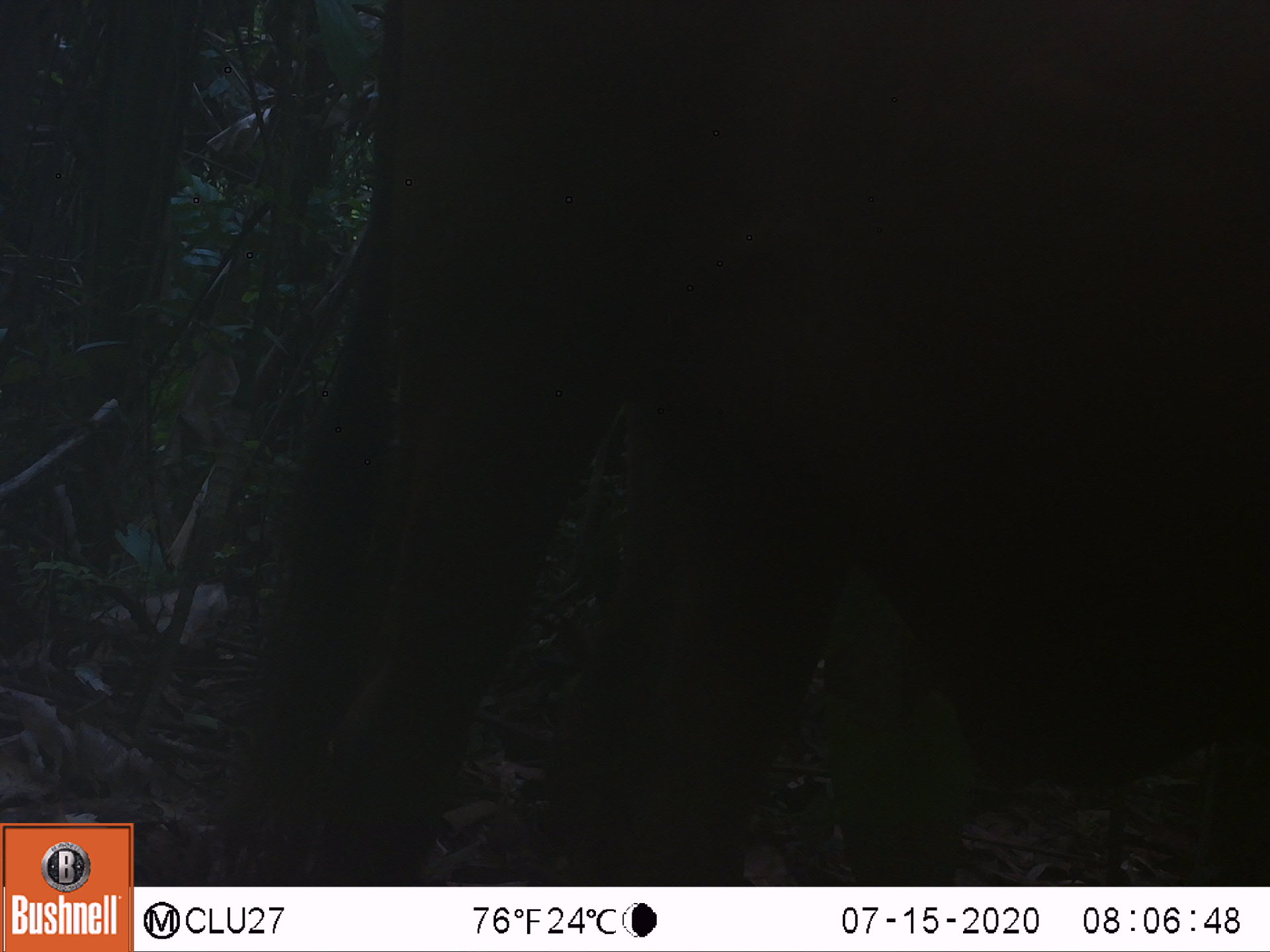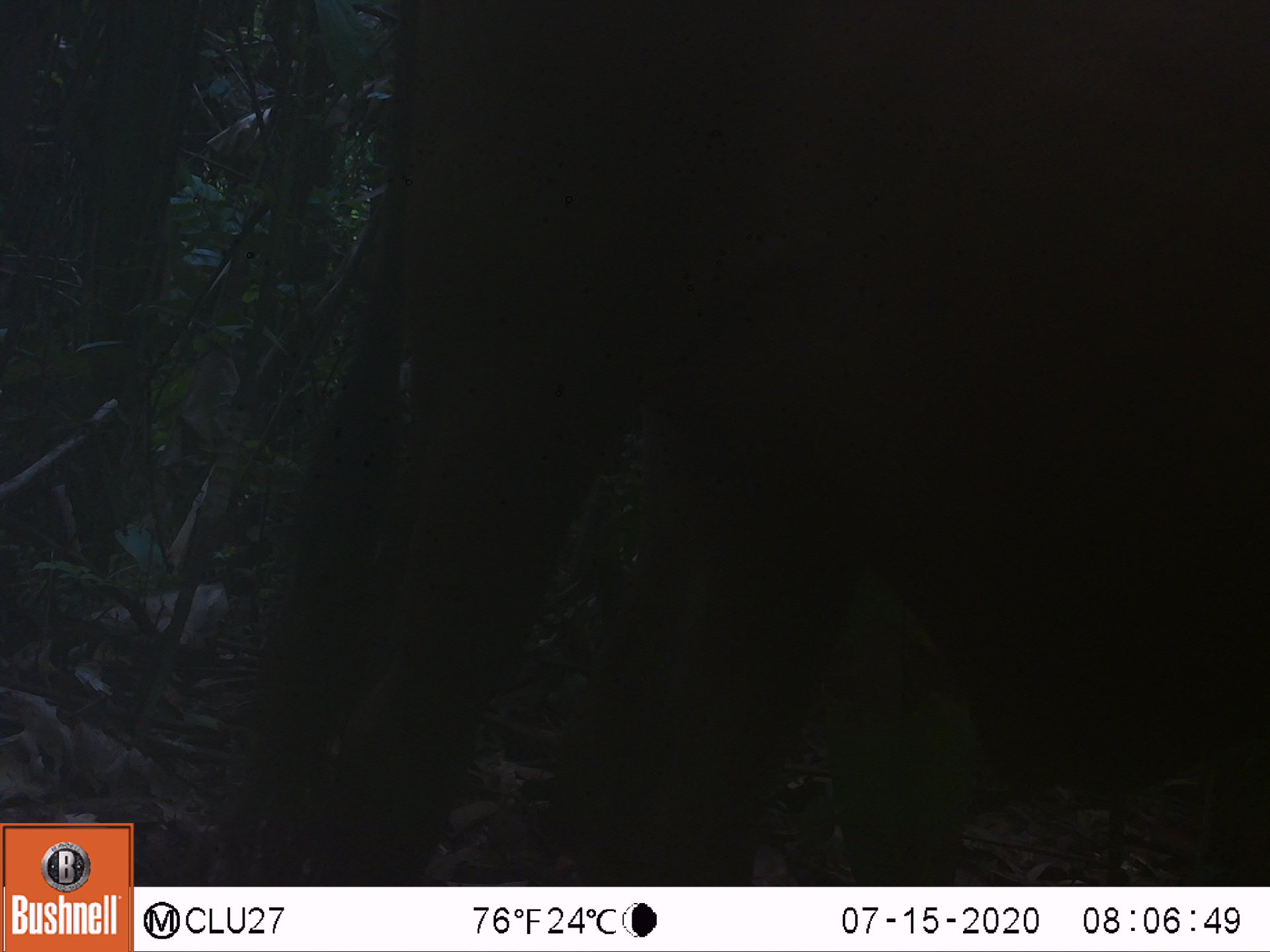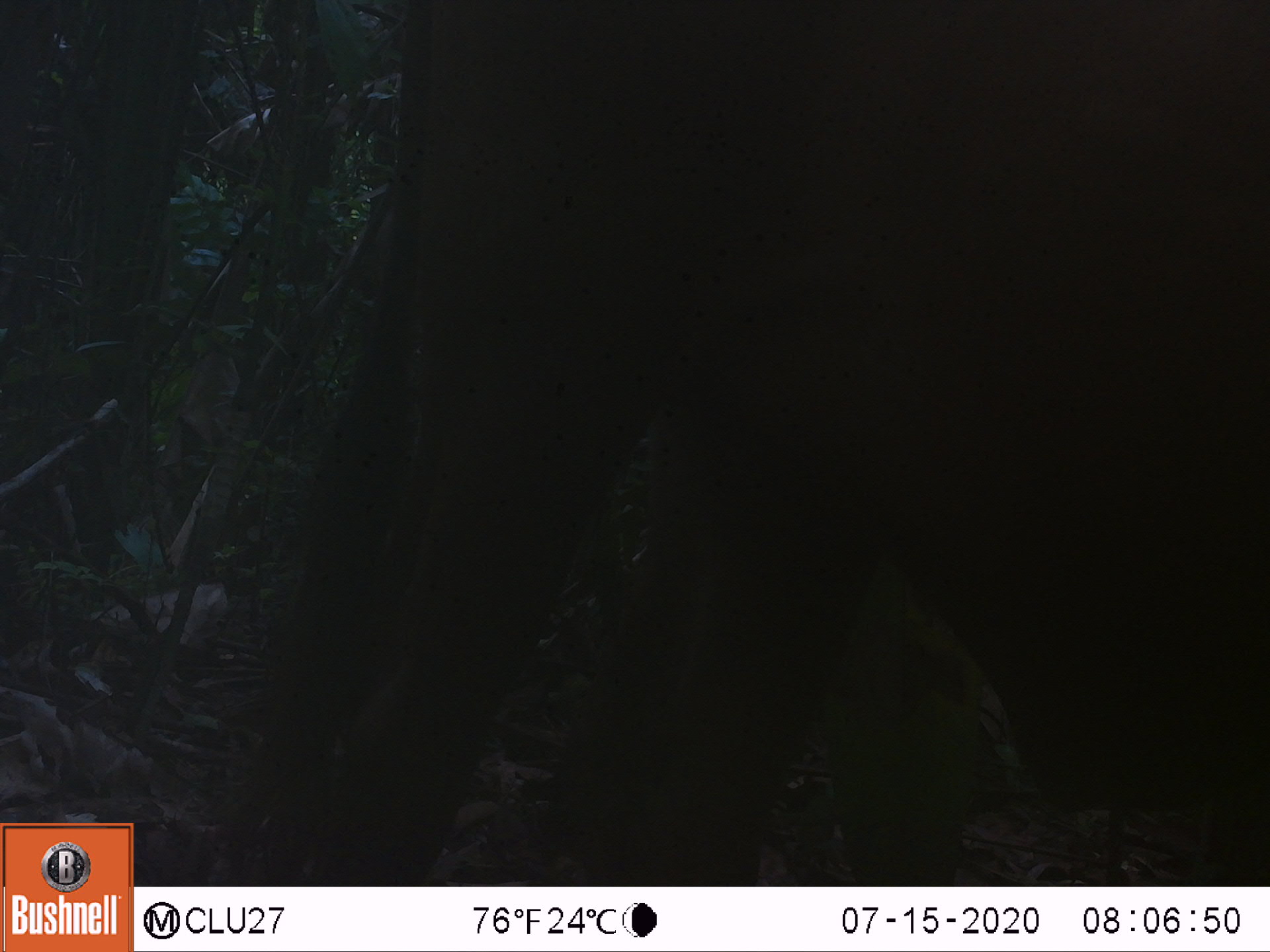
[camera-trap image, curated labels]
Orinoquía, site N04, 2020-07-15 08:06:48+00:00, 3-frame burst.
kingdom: Animalia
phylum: Chordata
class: Mammalia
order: Artiodactyla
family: Bovidae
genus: Bos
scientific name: Bos taurus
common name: cow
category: cattle